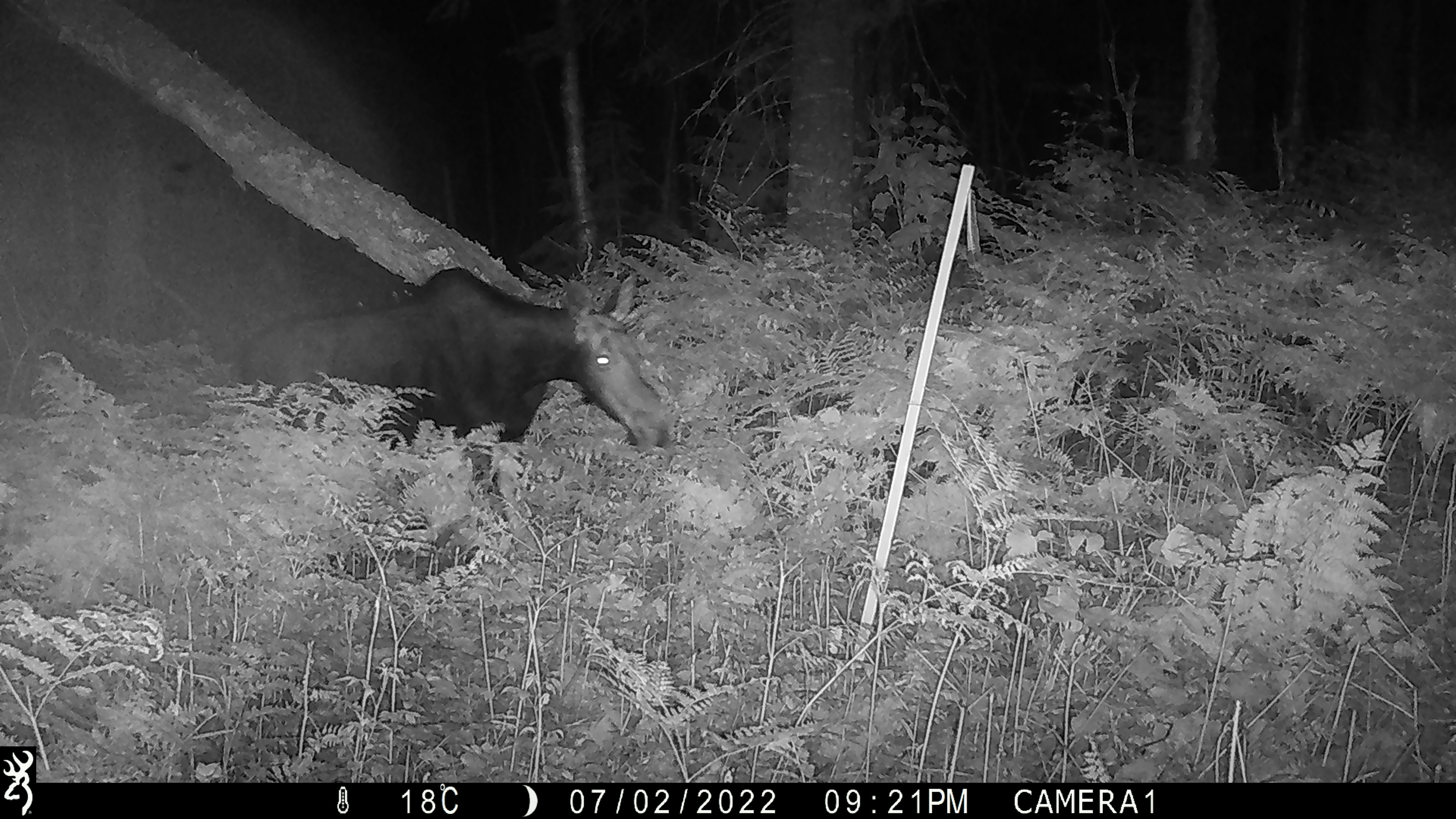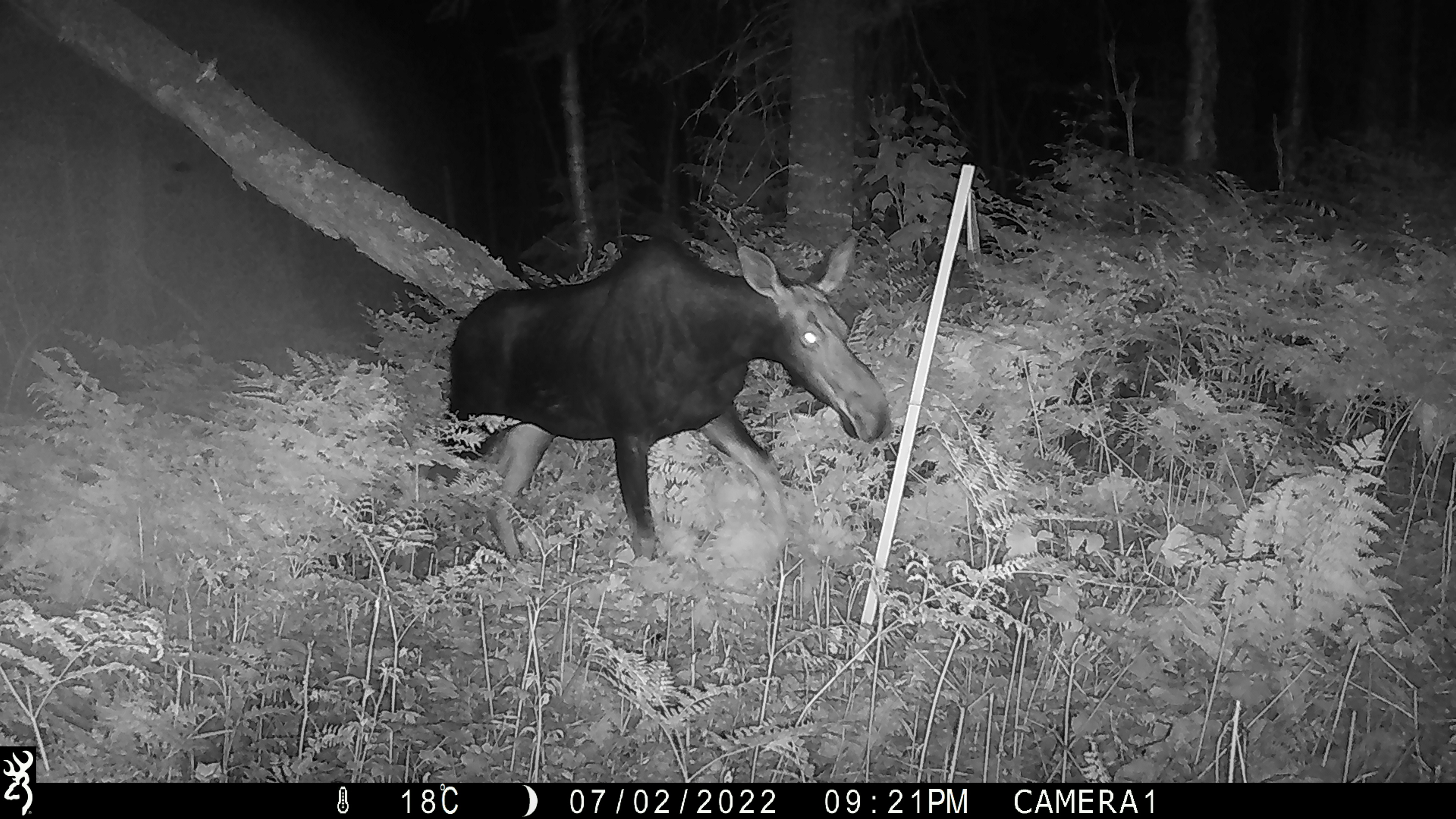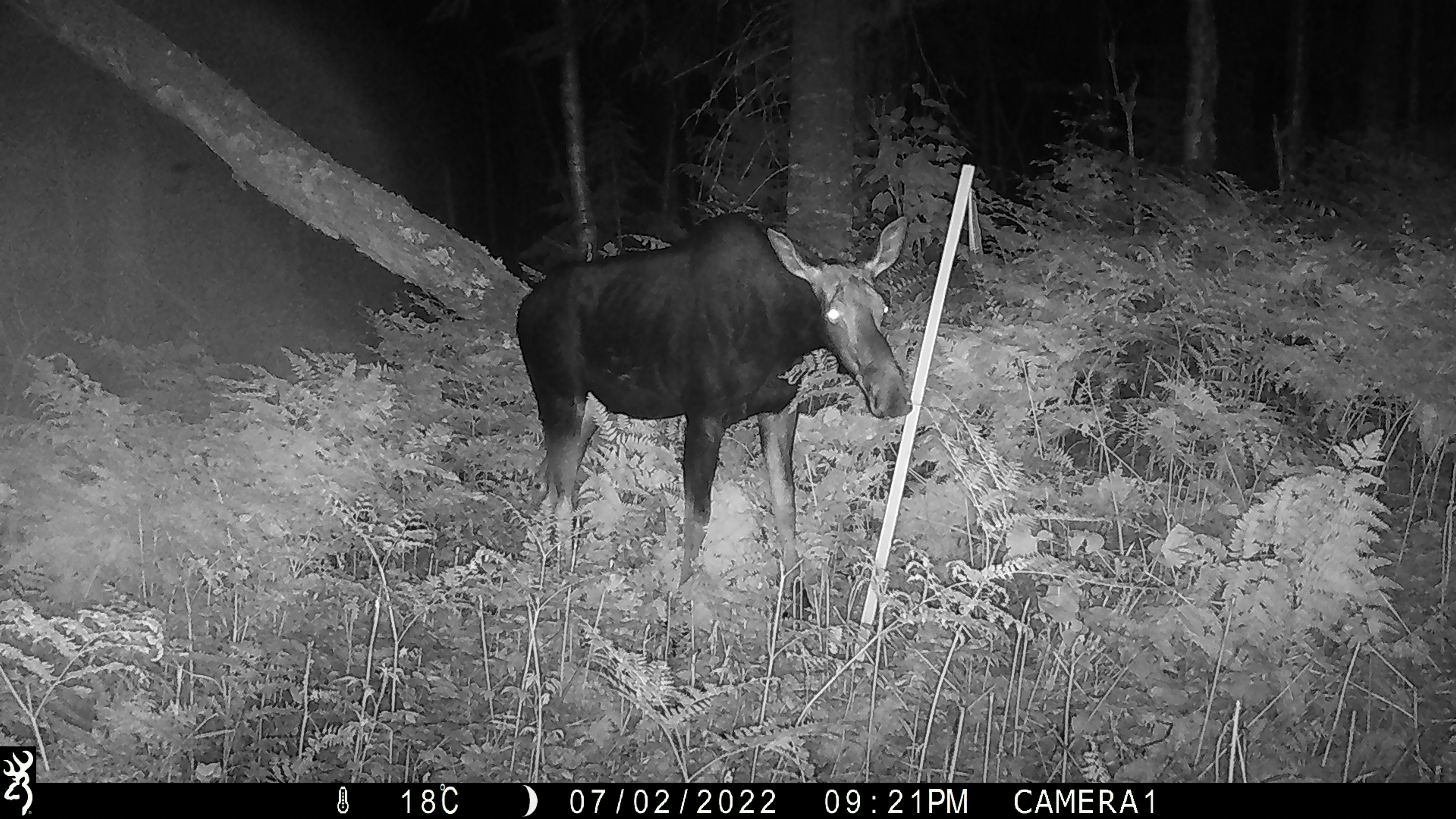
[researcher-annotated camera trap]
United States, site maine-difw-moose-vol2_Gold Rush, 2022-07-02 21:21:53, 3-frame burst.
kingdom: Animalia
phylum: Chordata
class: Mammalia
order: Artiodactyla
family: Cervidae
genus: Alces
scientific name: Alces alces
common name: moose